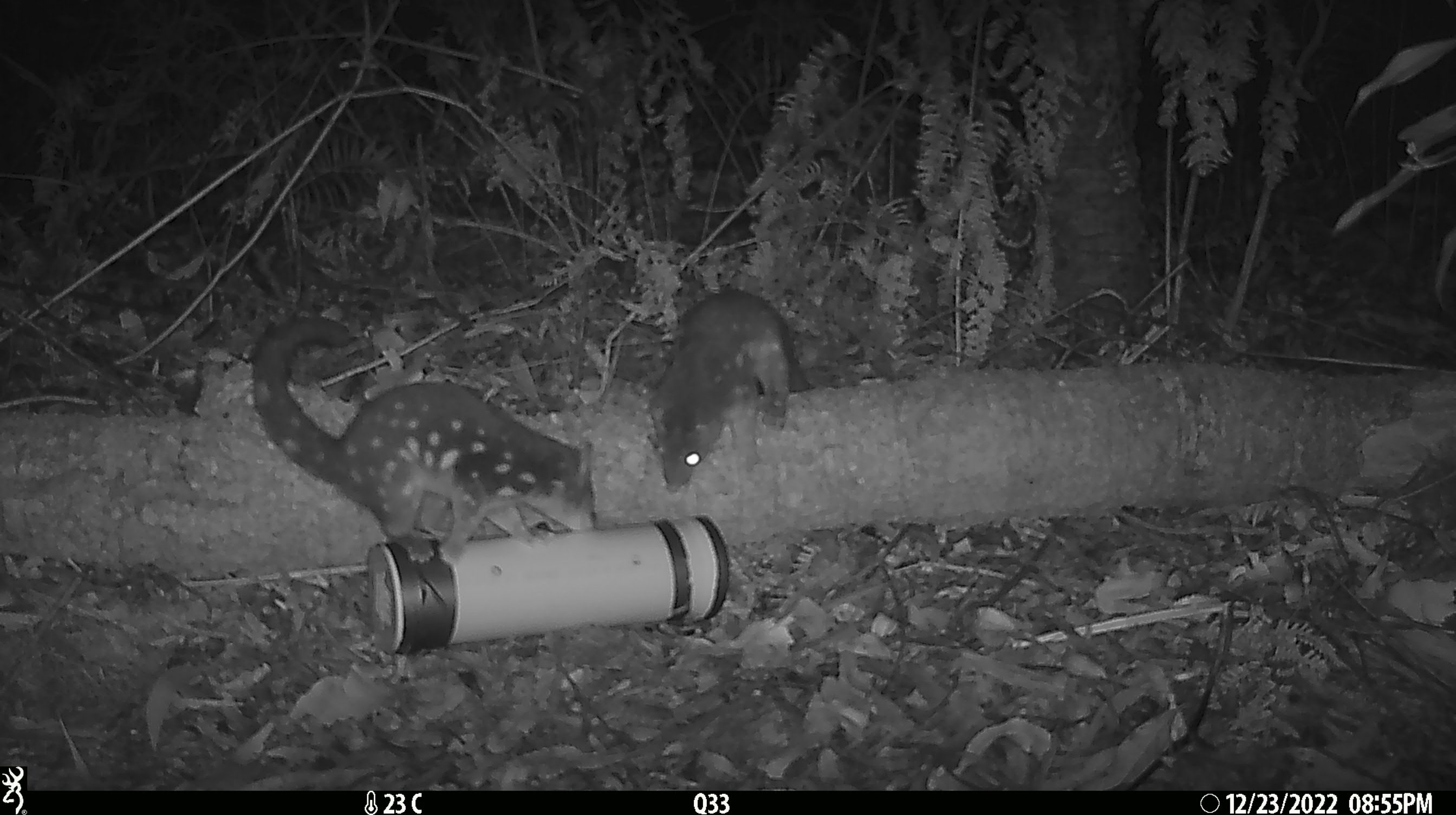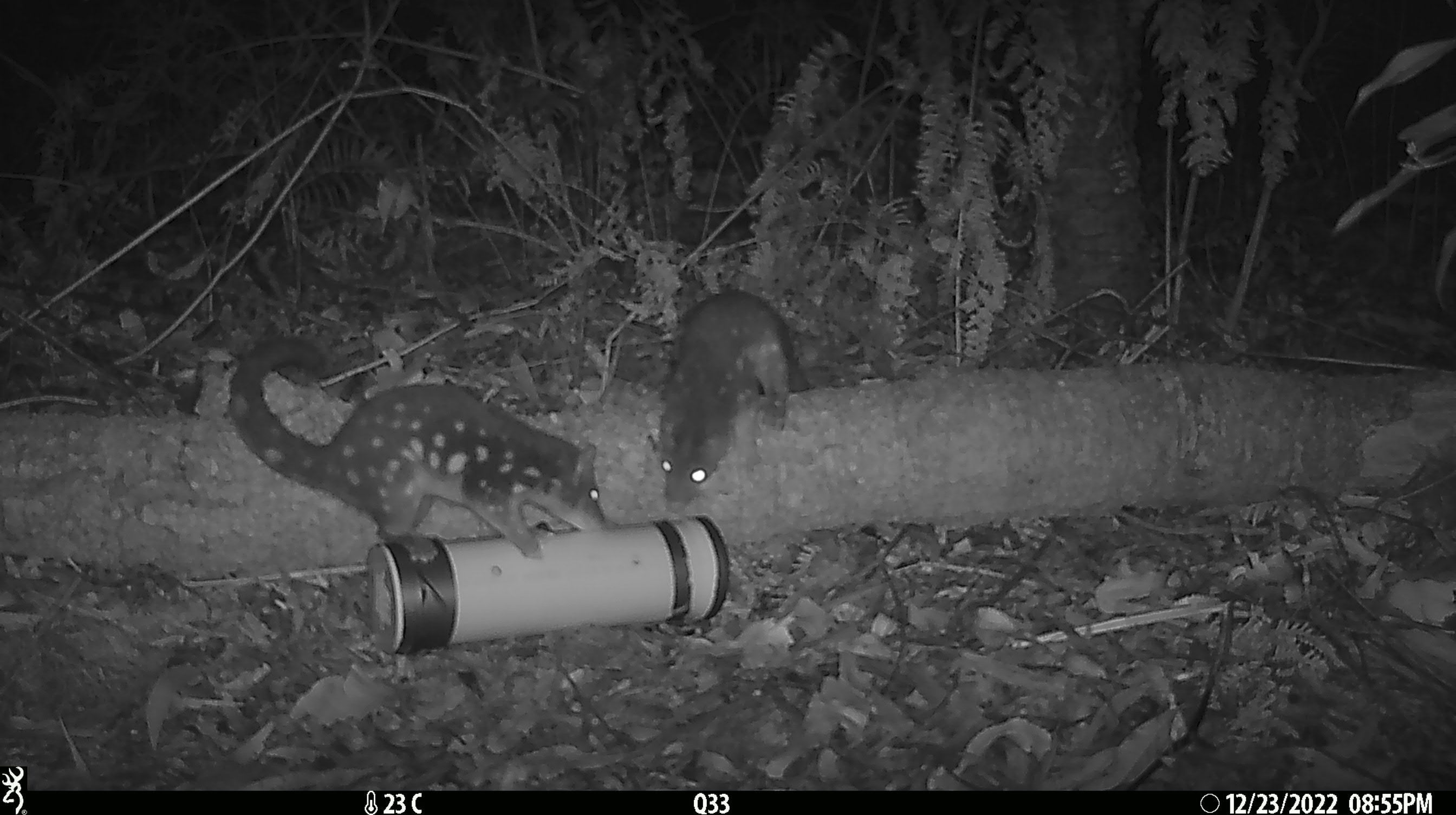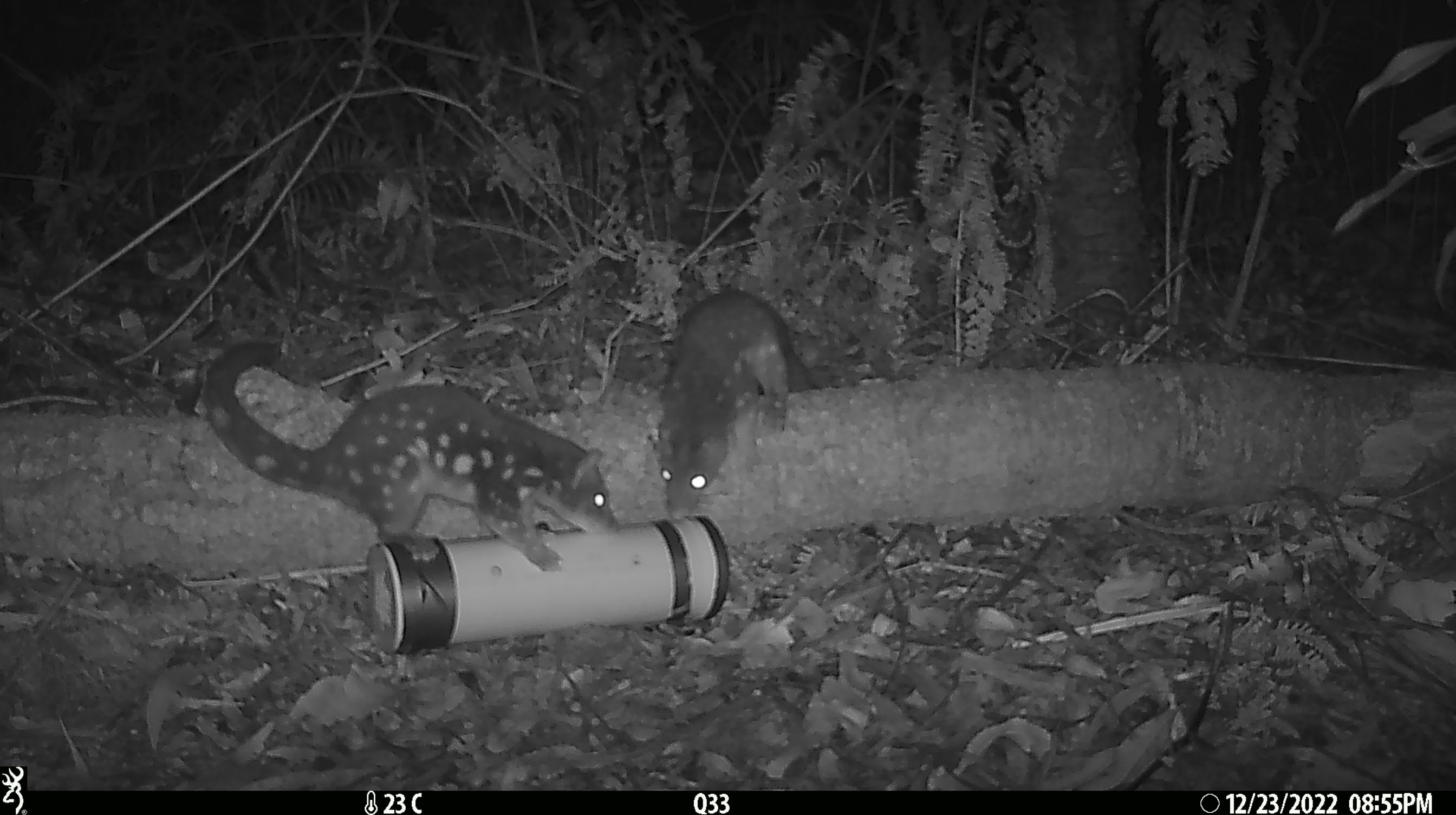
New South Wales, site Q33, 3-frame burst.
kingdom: Animalia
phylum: Chordata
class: Mammalia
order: Dasyuromorphia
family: Dasyuridae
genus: Dasyurus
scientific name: Dasyurus maculatus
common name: spotted-tailed quoll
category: quoll